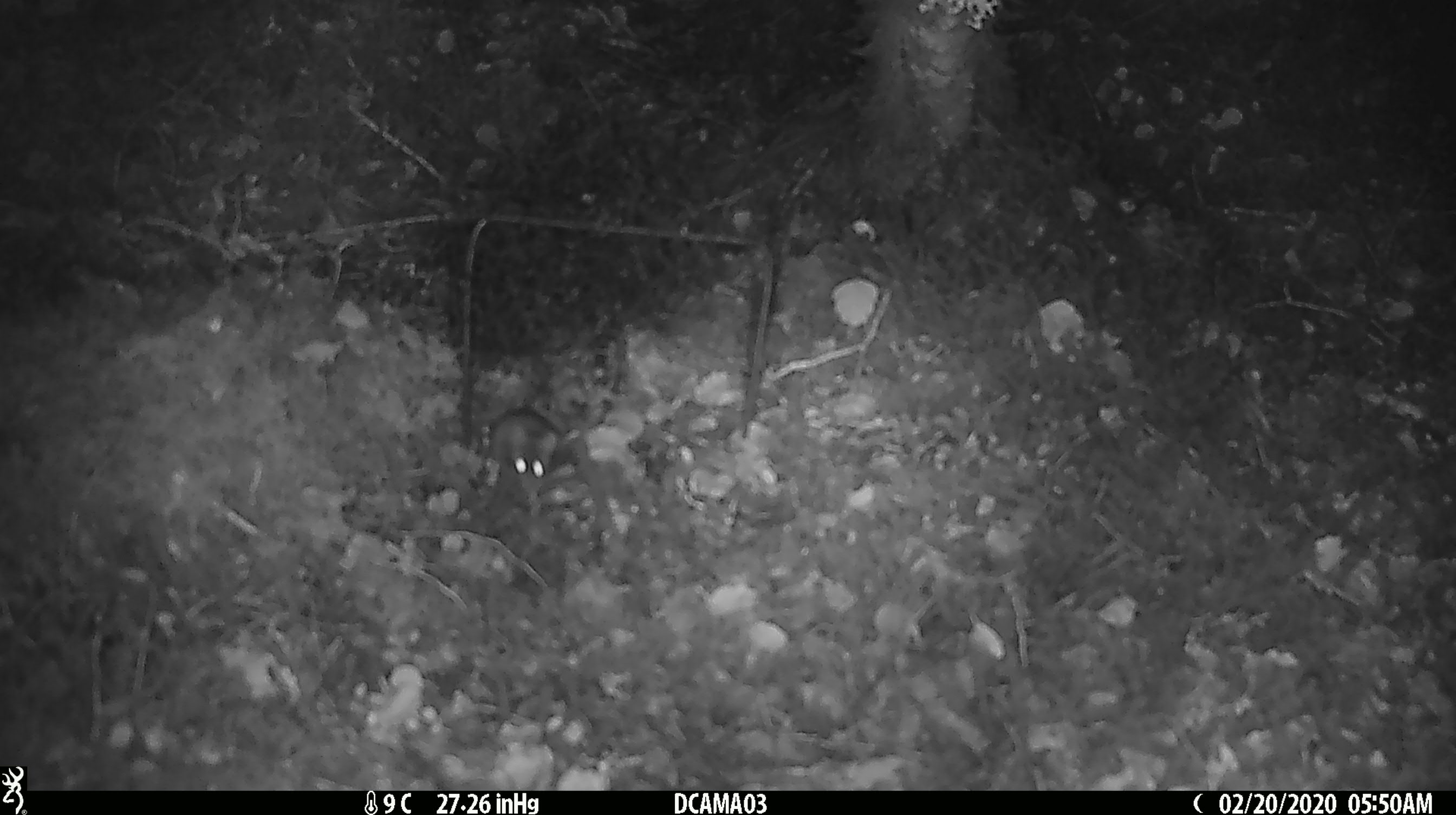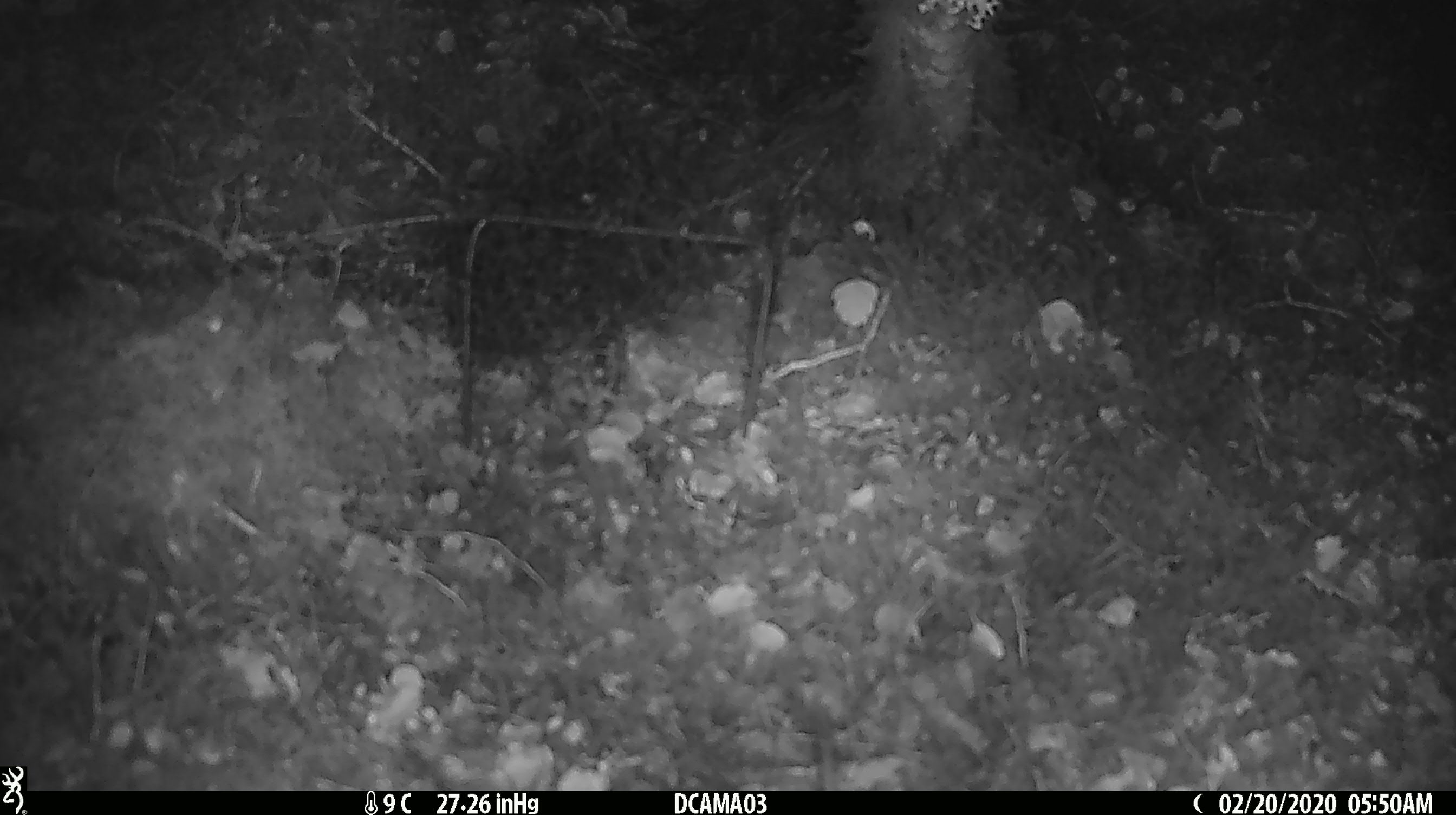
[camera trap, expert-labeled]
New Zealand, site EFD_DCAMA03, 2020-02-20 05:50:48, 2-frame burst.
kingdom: Animalia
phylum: Chordata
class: Mammalia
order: Rodentia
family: Muridae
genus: Mus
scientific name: Mus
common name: mouse